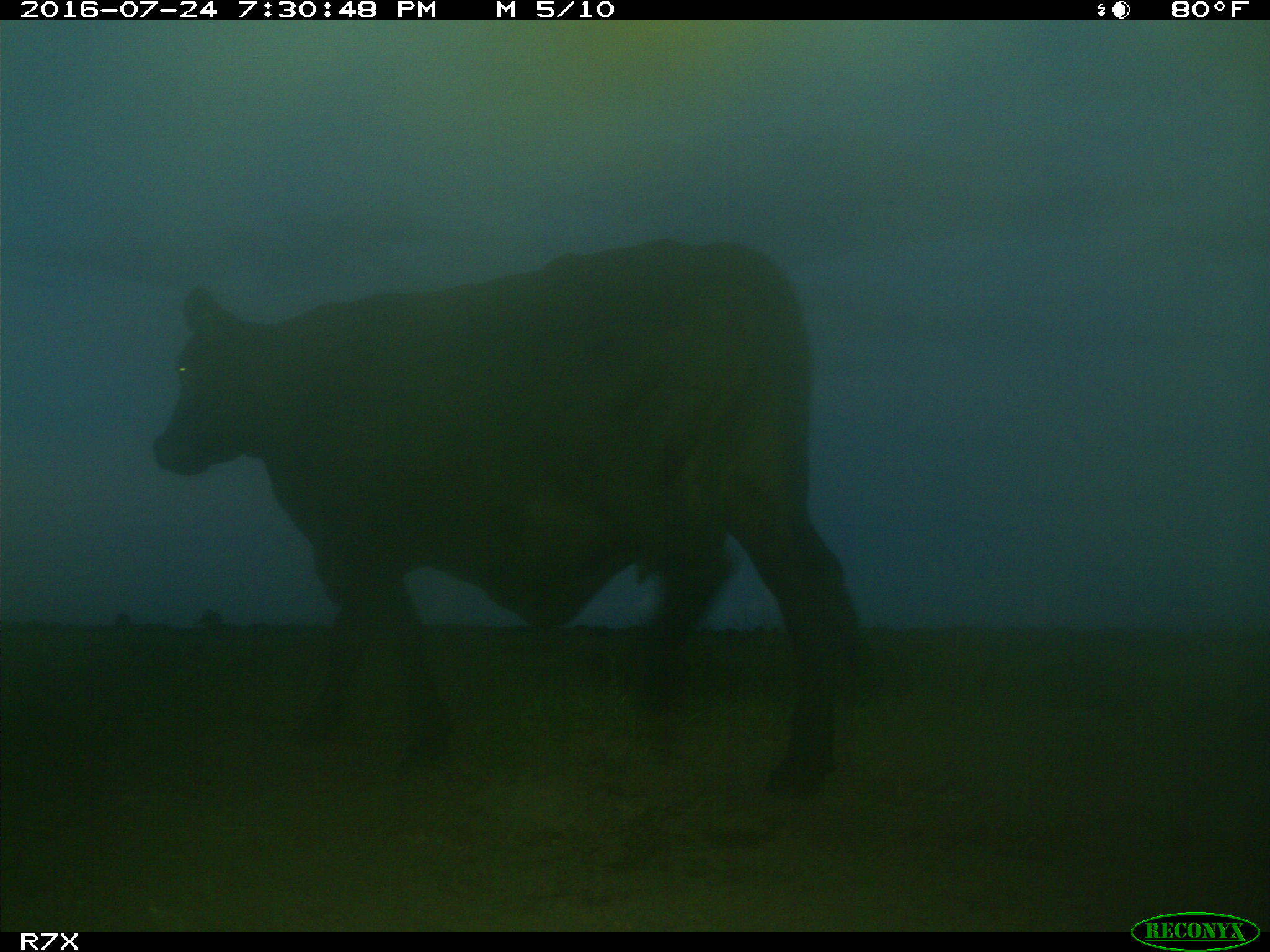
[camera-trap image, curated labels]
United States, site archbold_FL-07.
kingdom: Animalia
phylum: Chordata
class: Mammalia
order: Artiodactyla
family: Bovidae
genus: Bos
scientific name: Bos taurus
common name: domestic cow